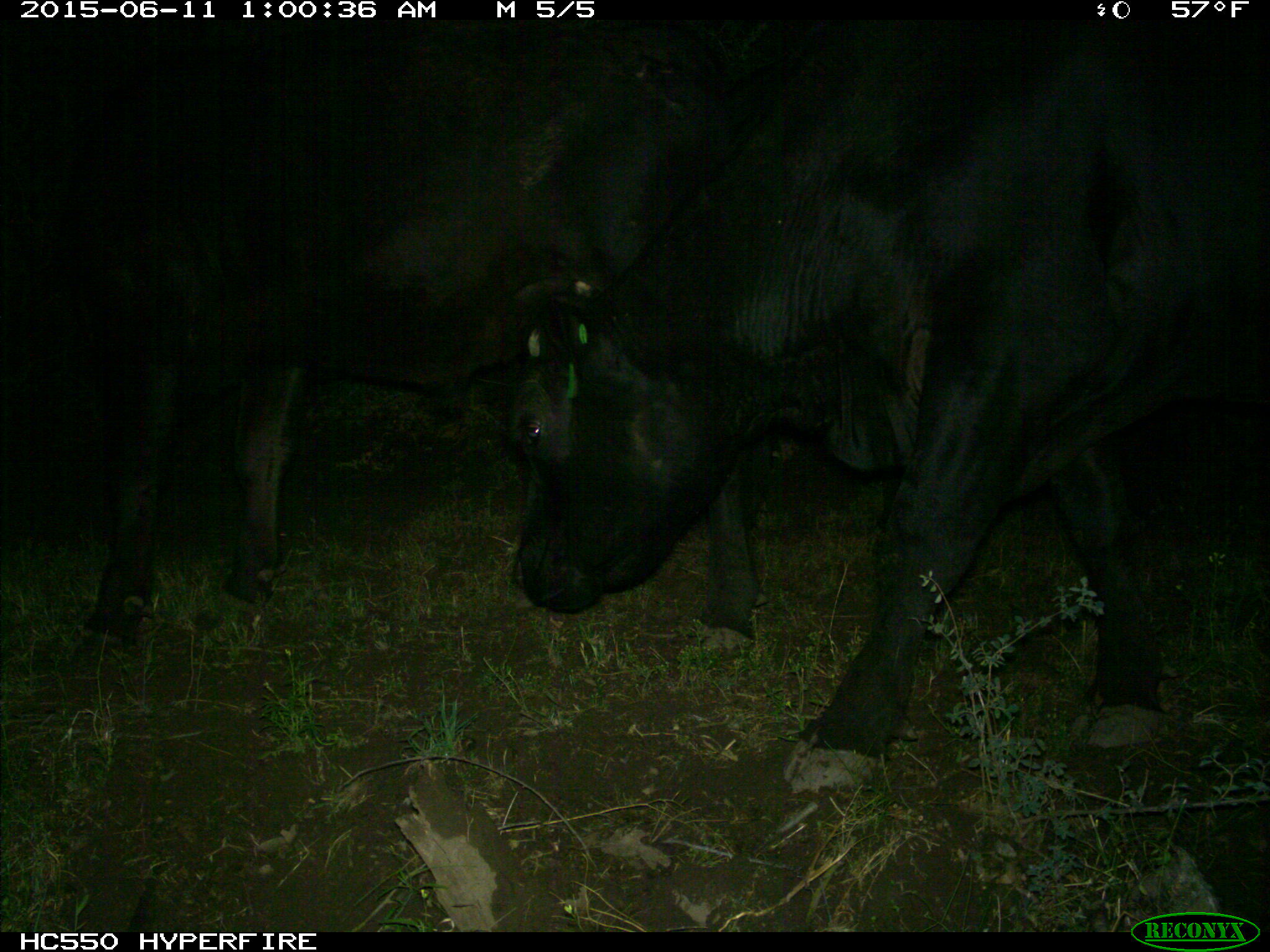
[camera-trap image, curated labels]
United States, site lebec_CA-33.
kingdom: Animalia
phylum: Chordata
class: Mammalia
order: Artiodactyla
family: Bovidae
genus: Bos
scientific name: Bos taurus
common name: domestic cow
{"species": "Bos taurus (domestic cow)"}